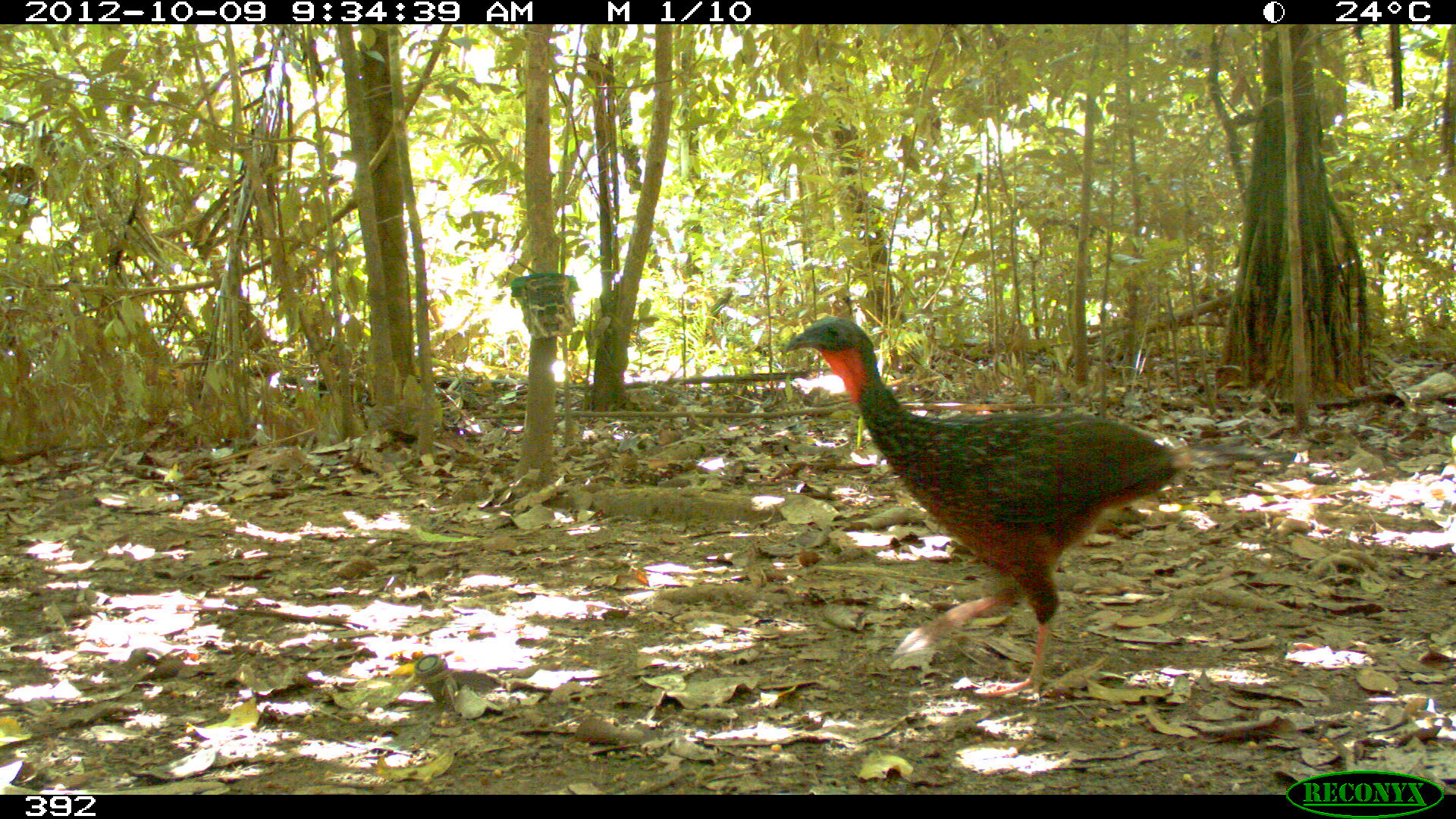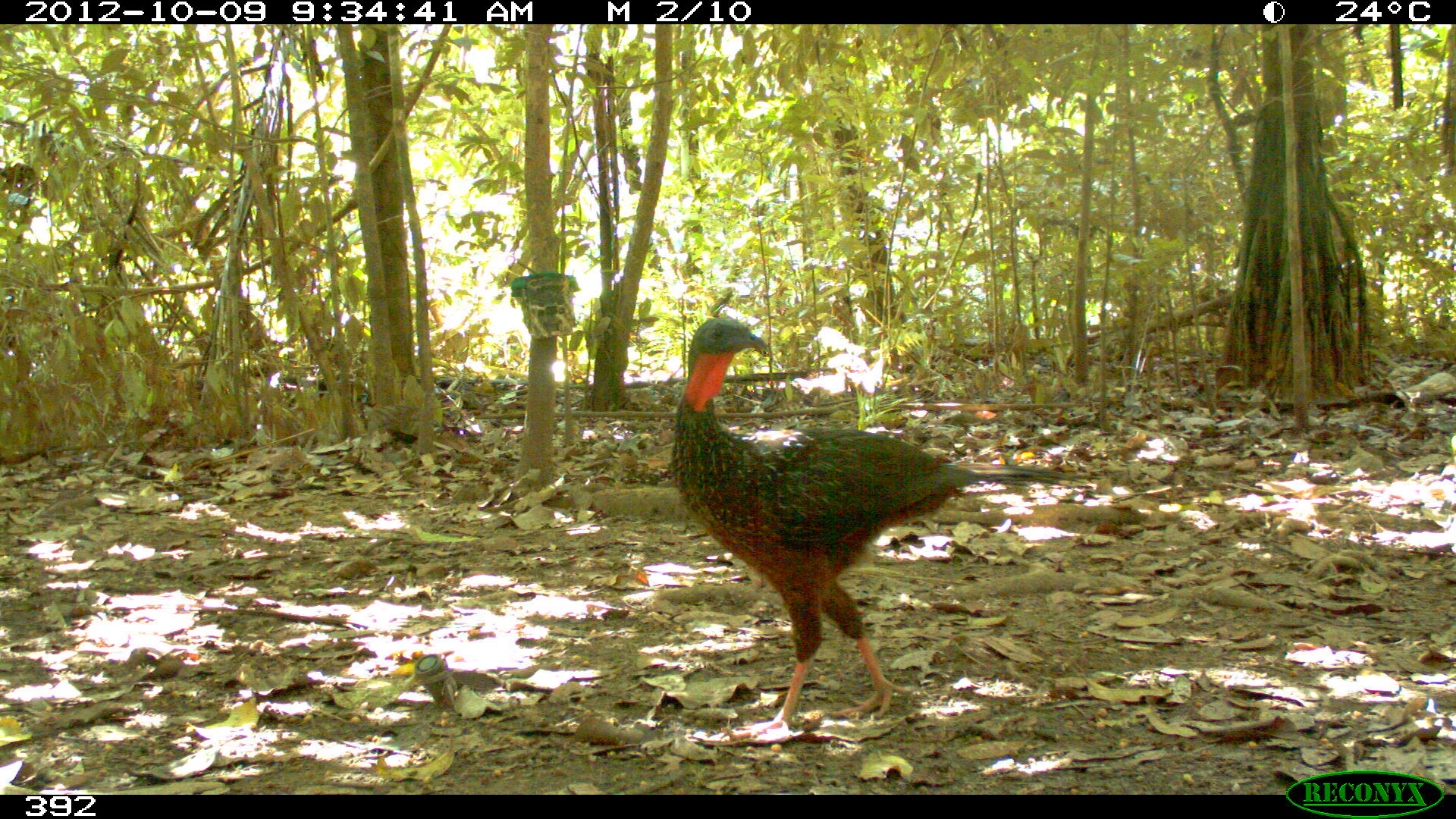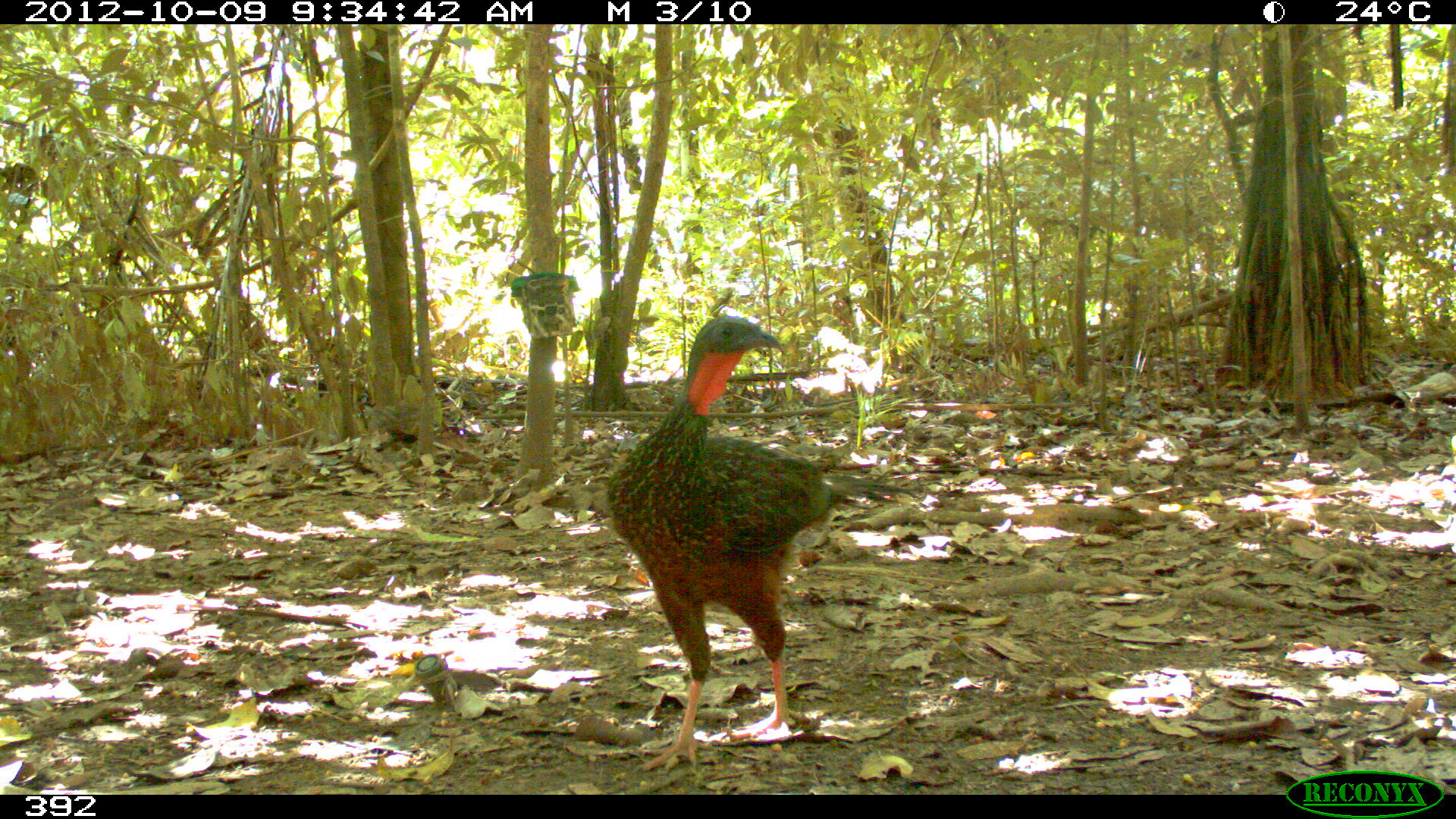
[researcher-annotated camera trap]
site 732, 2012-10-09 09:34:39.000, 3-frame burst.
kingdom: Animalia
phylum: Chordata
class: Aves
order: Galliformes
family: Cracidae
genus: Penelope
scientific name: Penelope jacquacu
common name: spix's guan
Penelope jacquacu (spix's guan).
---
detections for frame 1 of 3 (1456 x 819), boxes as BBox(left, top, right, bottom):
penelope jacquacu: BBox(780, 313, 1297, 703)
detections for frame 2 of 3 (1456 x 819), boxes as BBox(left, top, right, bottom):
penelope jacquacu: BBox(669, 316, 1103, 740)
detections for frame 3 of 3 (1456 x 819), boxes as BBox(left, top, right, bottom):
penelope jacquacu: BBox(605, 314, 923, 773)